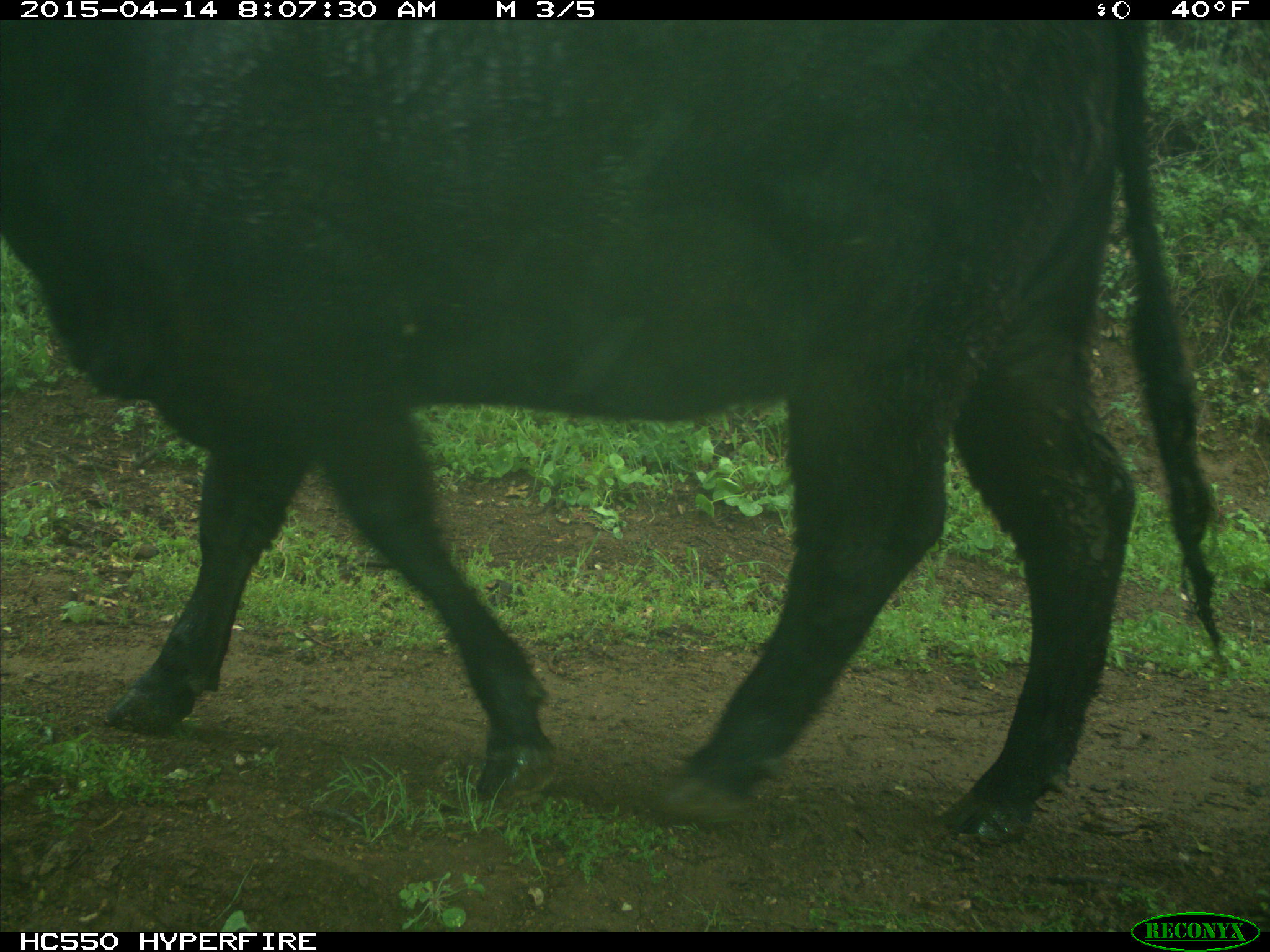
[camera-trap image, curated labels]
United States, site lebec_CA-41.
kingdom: Animalia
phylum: Chordata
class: Mammalia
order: Artiodactyla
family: Bovidae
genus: Bos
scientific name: Bos taurus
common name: domestic cow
Bos taurus (domestic cow).